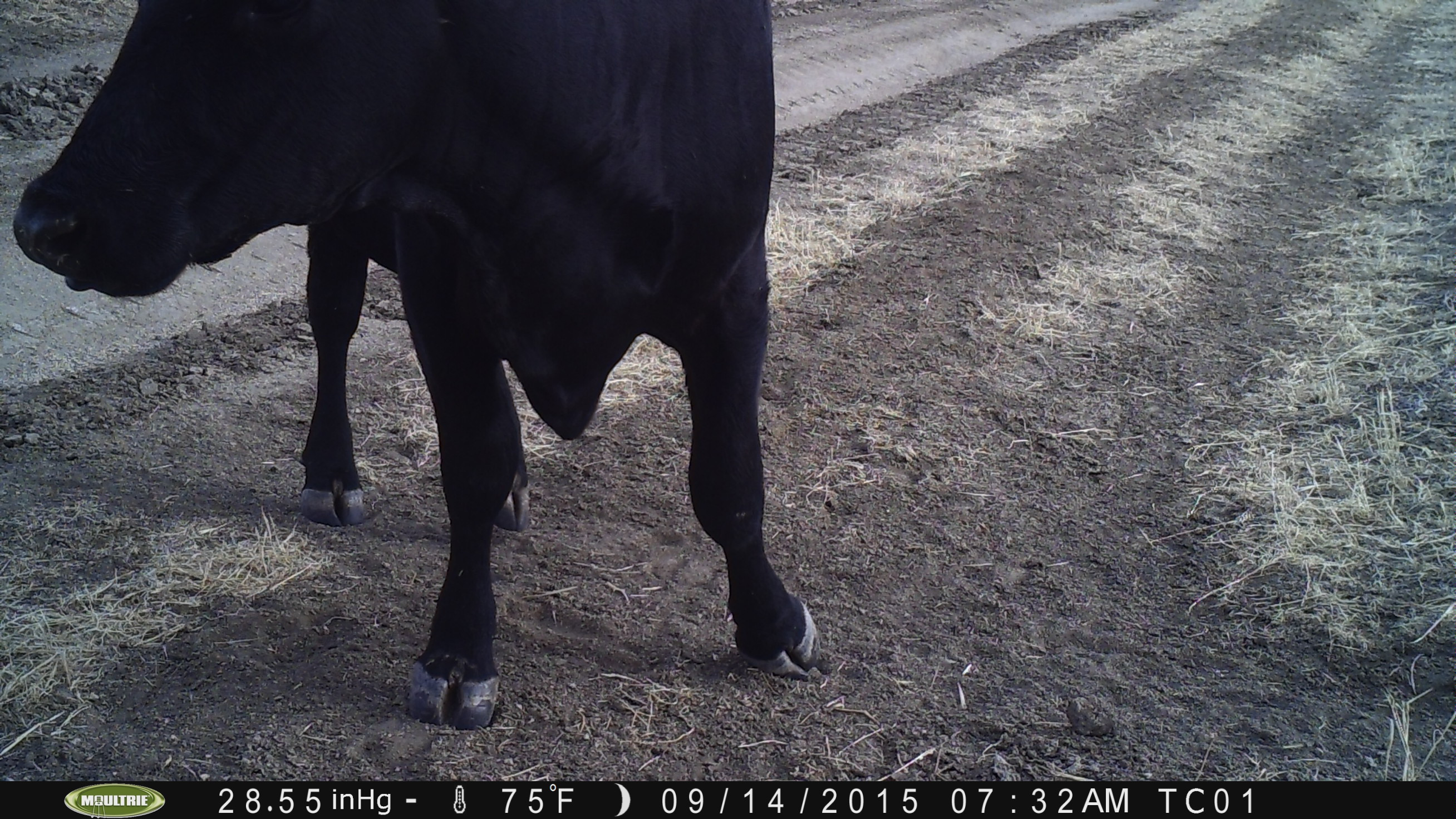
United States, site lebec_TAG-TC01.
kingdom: Animalia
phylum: Chordata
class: Mammalia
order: Artiodactyla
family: Bovidae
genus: Bos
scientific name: Bos taurus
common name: domestic cow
Bos taurus (domestic cow).